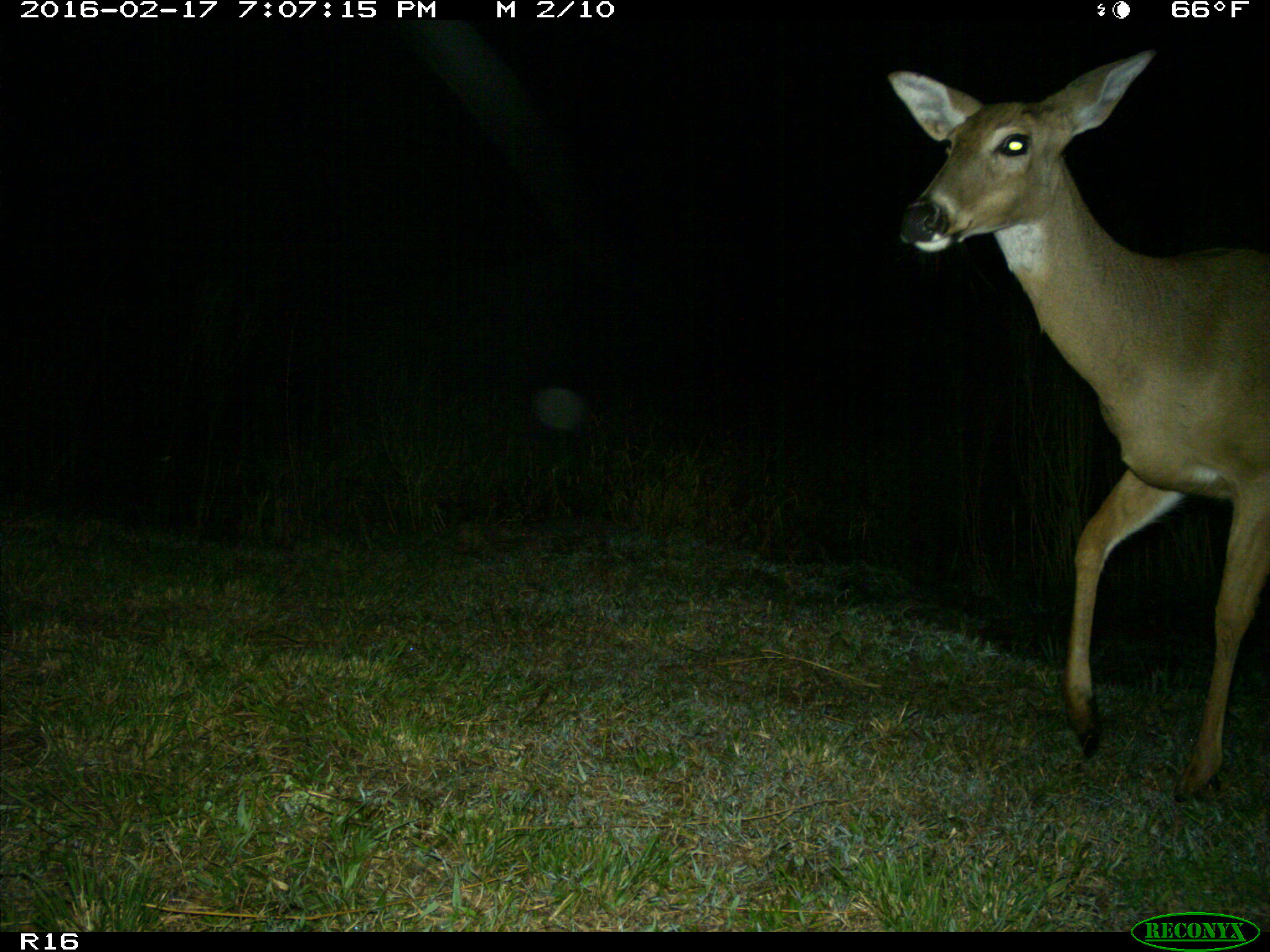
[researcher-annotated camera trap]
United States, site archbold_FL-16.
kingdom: Animalia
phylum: Chordata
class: Mammalia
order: Artiodactyla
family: Cervidae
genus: Odocoileus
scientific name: Odocoileus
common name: deer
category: unidentified deer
Unidentified deer (deer) (Odocoileus).